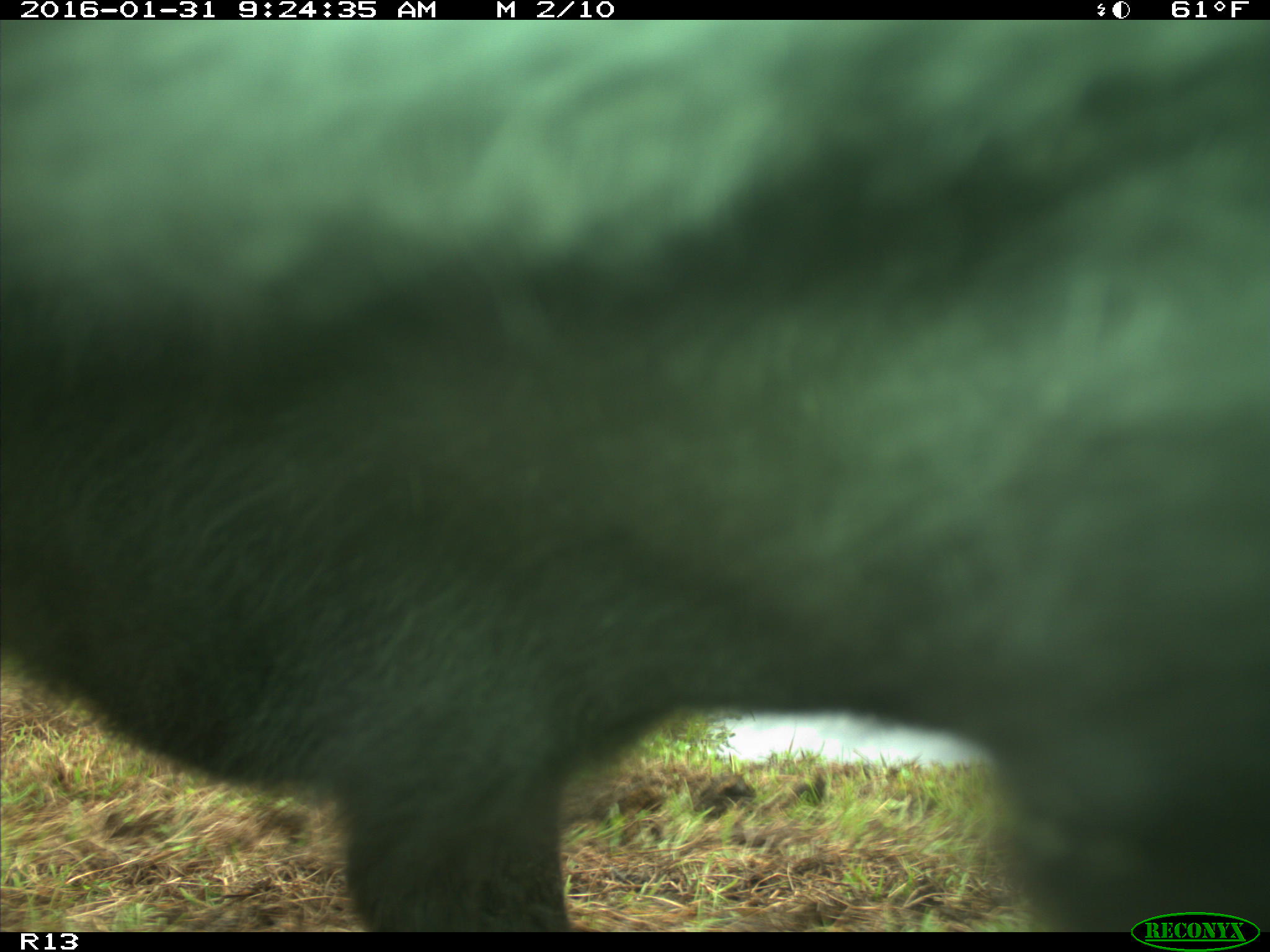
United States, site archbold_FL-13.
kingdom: Animalia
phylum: Chordata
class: Mammalia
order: Artiodactyla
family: Bovidae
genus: Bos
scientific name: Bos taurus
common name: domestic cow